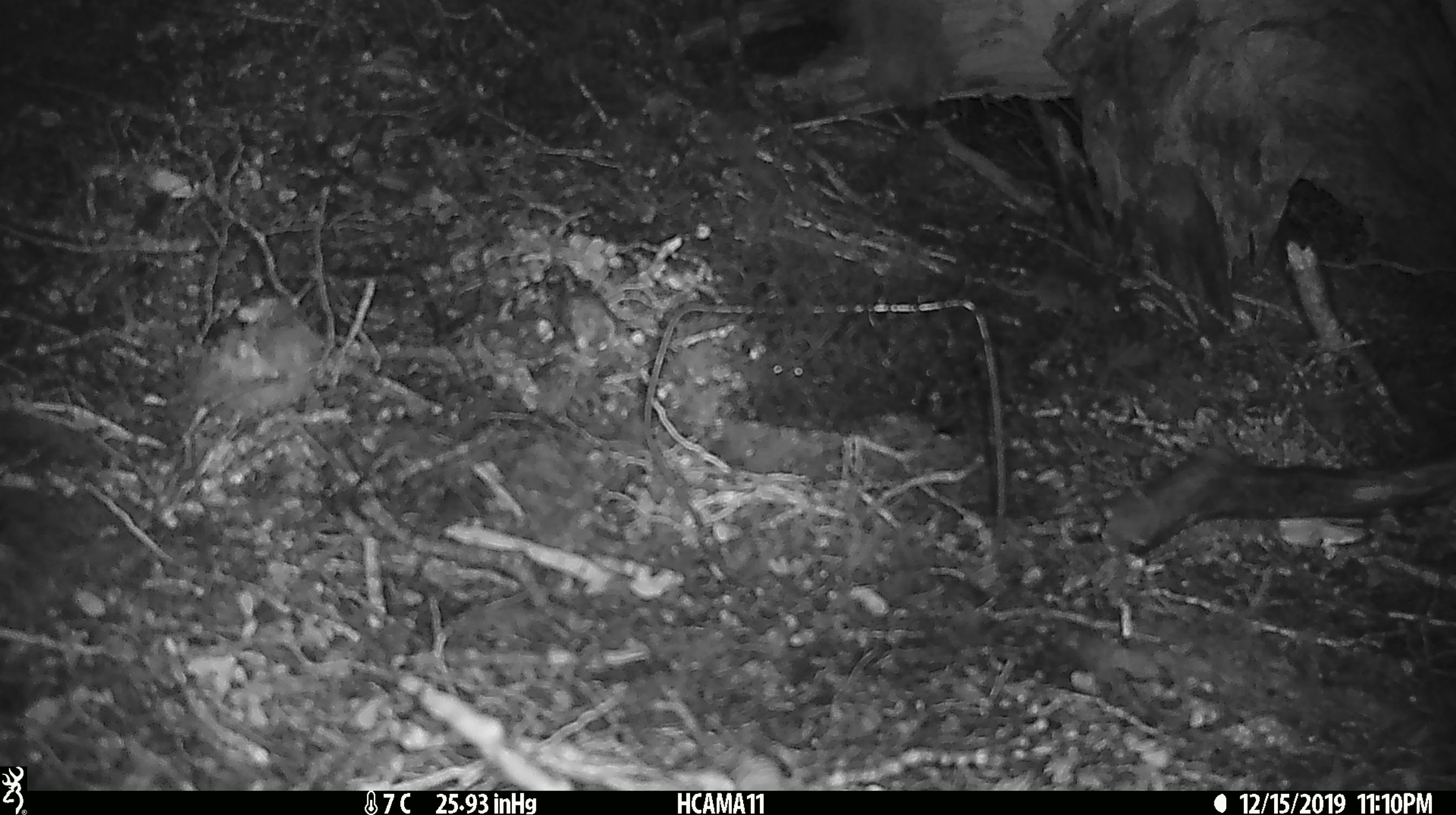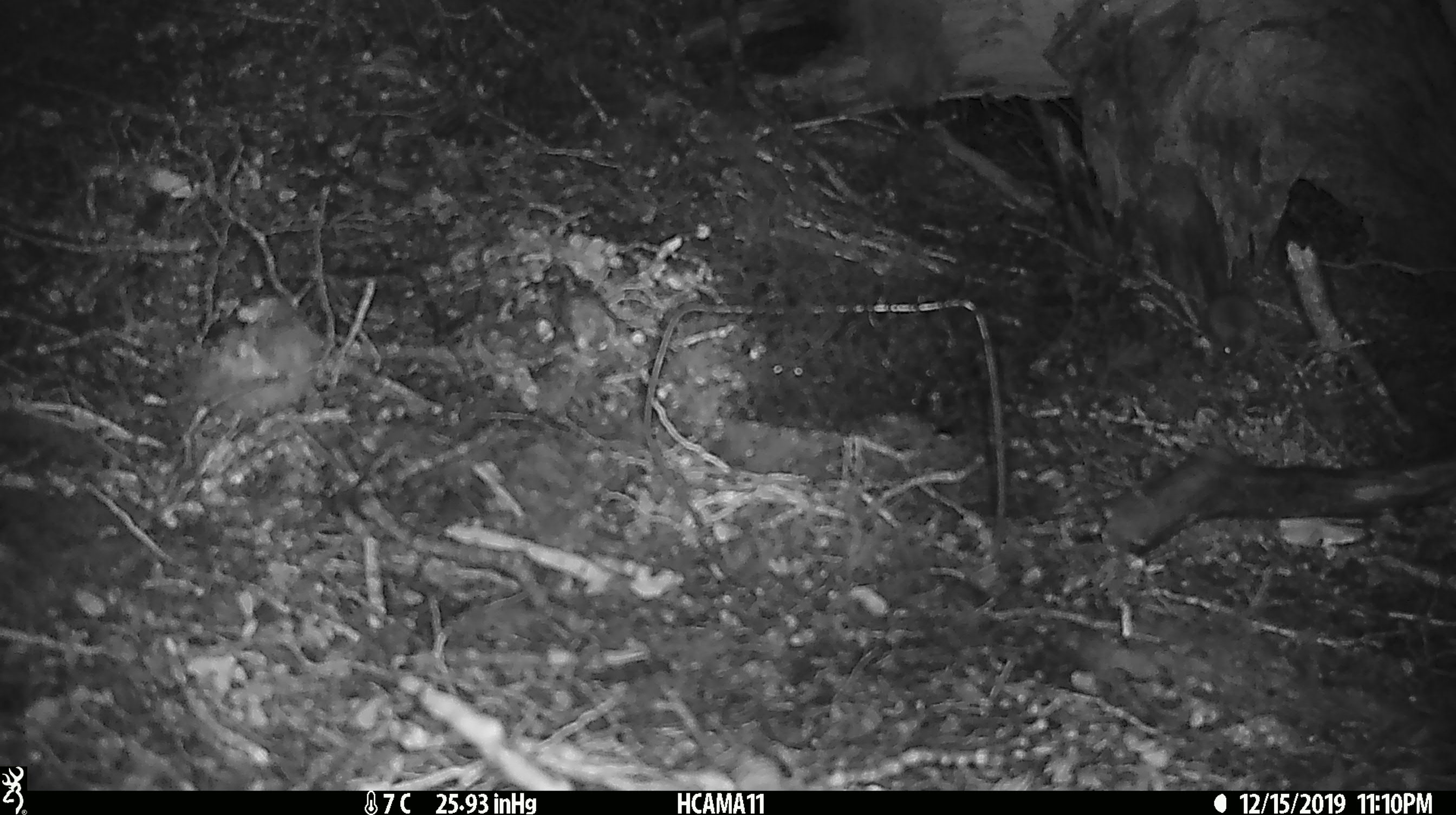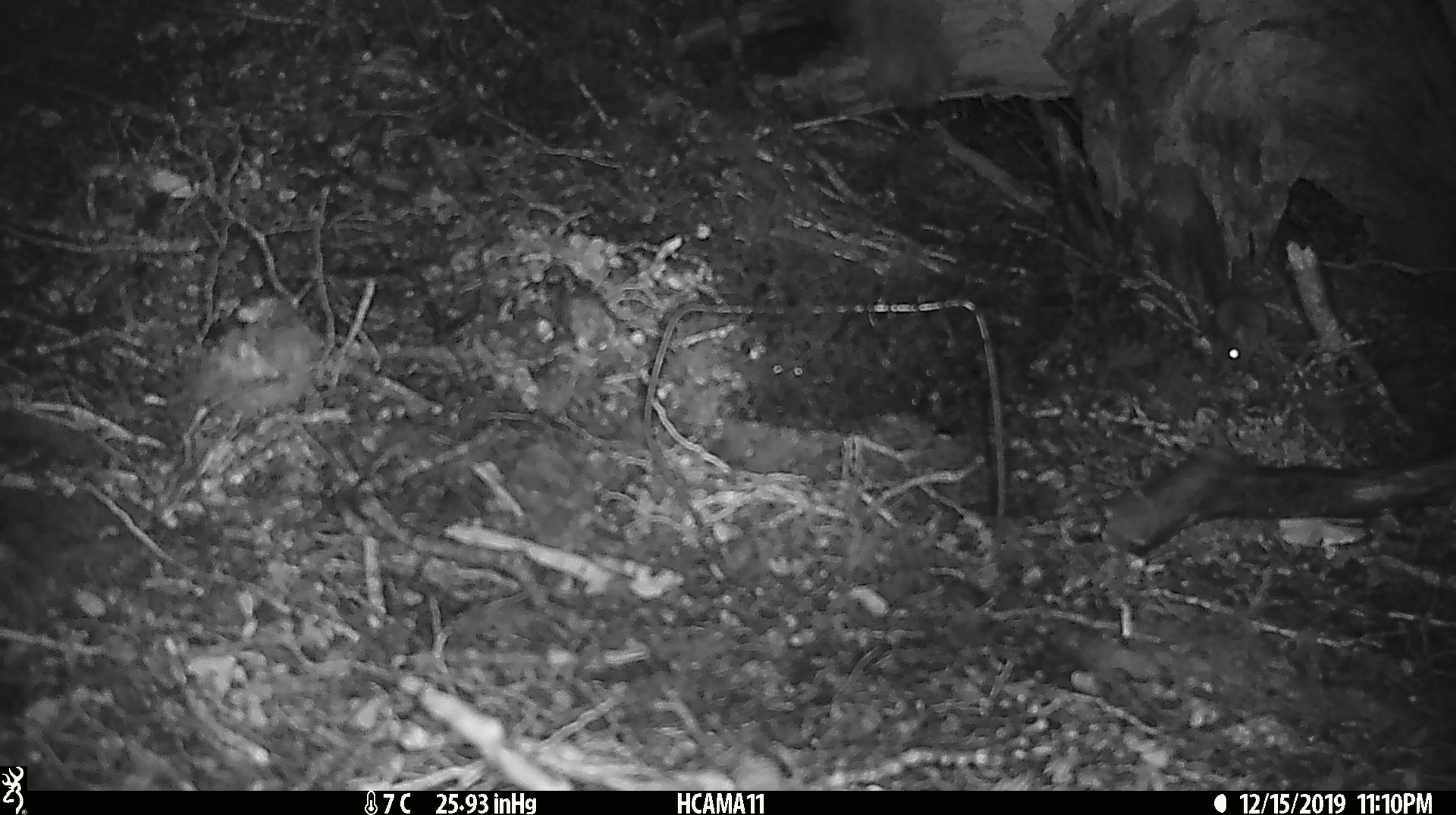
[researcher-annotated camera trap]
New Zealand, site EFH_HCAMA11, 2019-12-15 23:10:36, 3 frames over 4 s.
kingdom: Animalia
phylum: Chordata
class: Mammalia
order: Rodentia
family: Muridae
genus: Mus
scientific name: Mus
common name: mouse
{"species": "mouse (Mus)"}